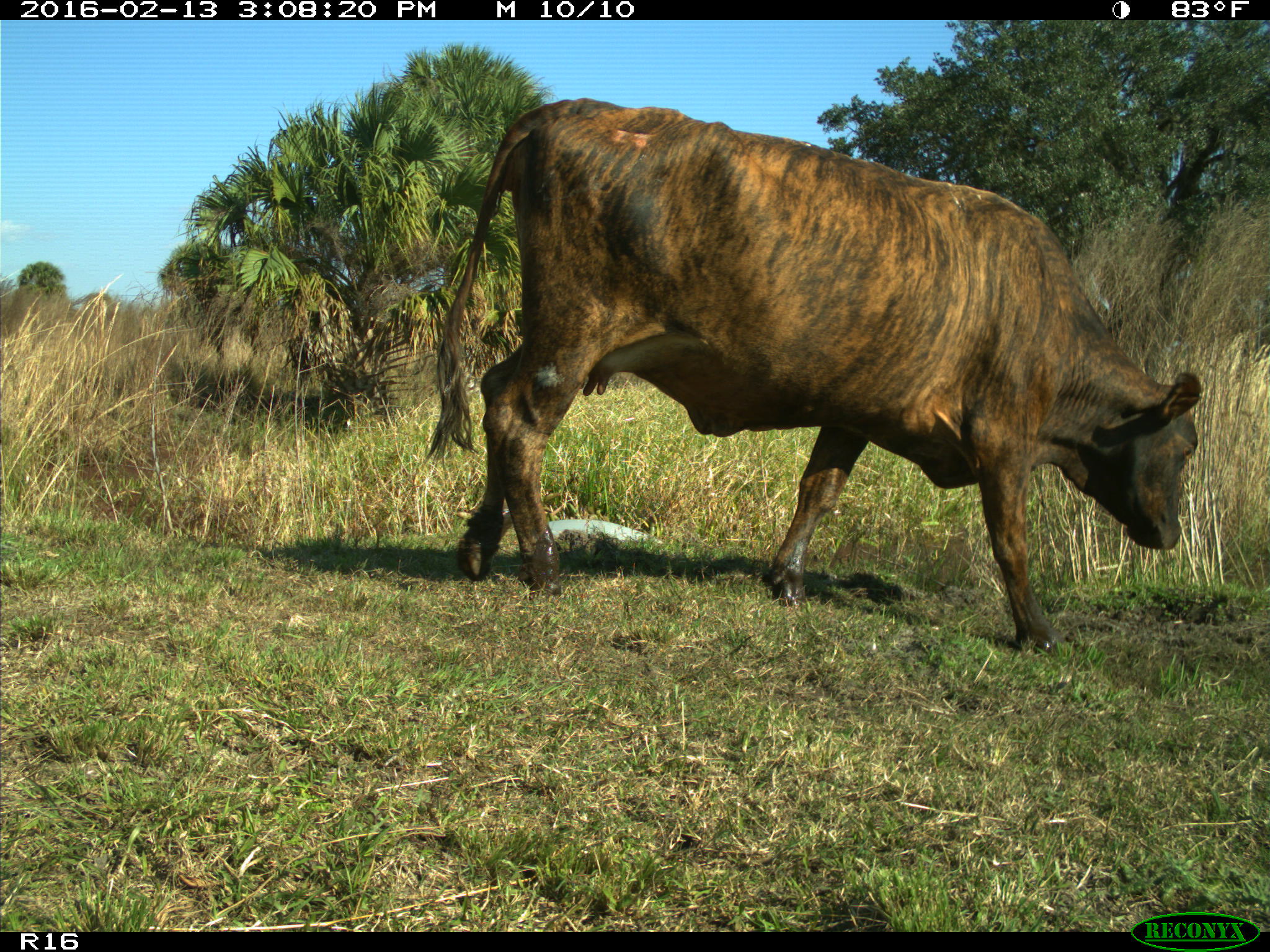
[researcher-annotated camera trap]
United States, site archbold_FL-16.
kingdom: Animalia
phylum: Chordata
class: Mammalia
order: Artiodactyla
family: Bovidae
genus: Bos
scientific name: Bos taurus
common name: domestic cow